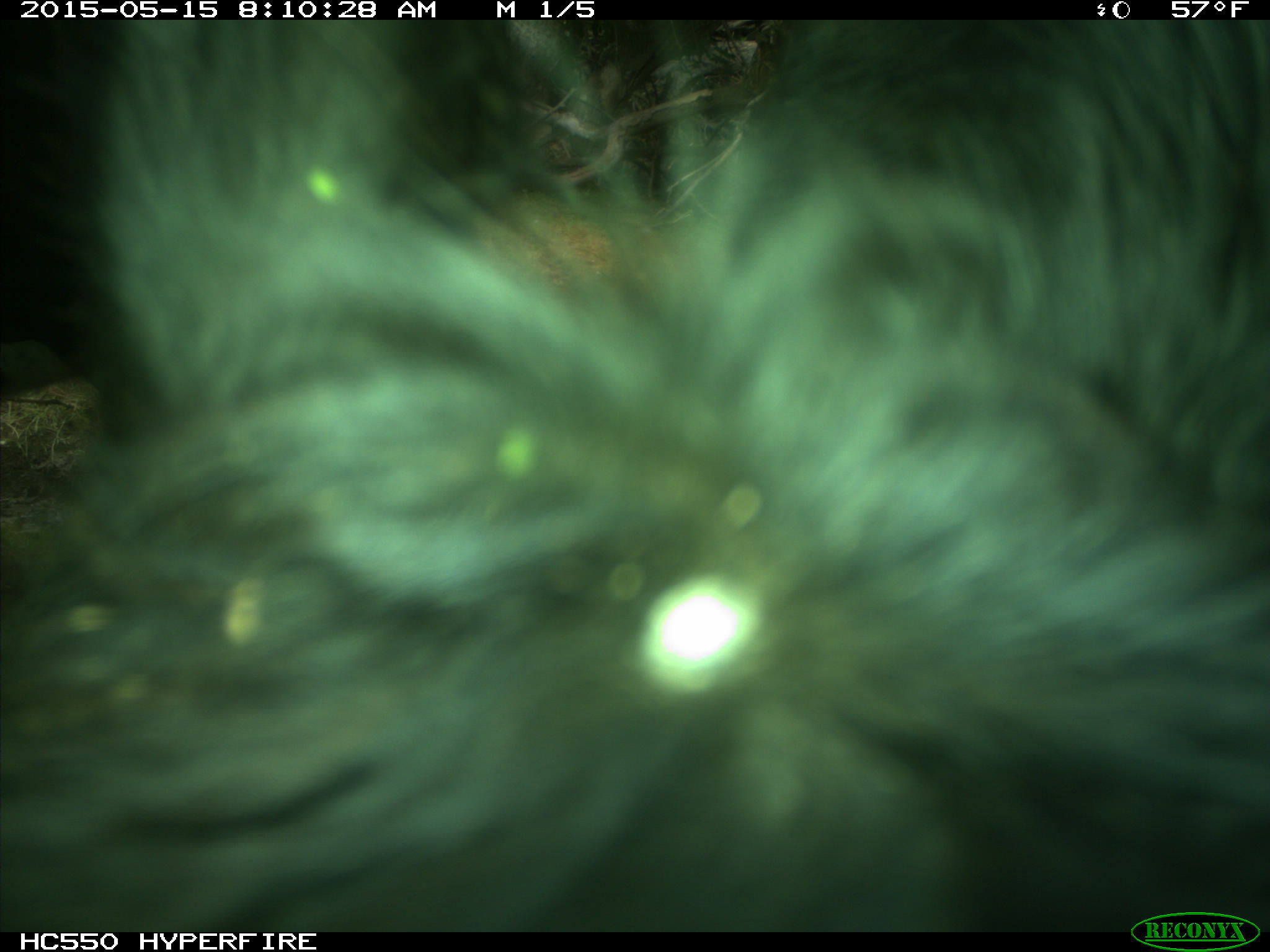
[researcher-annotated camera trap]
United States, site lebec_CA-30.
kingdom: Animalia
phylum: Chordata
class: Mammalia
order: Artiodactyla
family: Bovidae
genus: Bos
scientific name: Bos taurus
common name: domestic cow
Bos taurus (domestic cow).